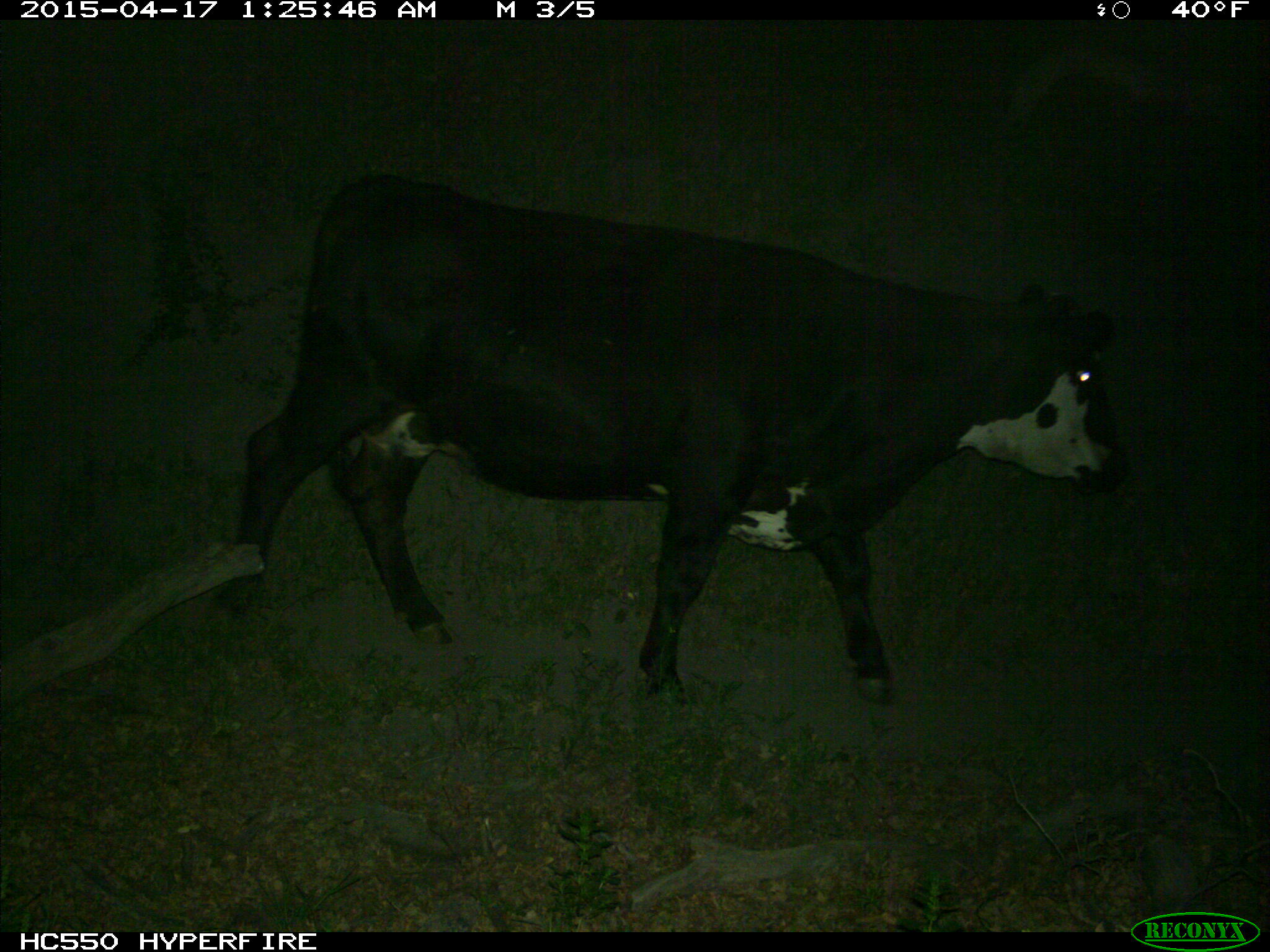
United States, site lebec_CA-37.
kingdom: Animalia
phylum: Chordata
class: Mammalia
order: Artiodactyla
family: Bovidae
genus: Bos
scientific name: Bos taurus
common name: domestic cow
Bos taurus (domestic cow).